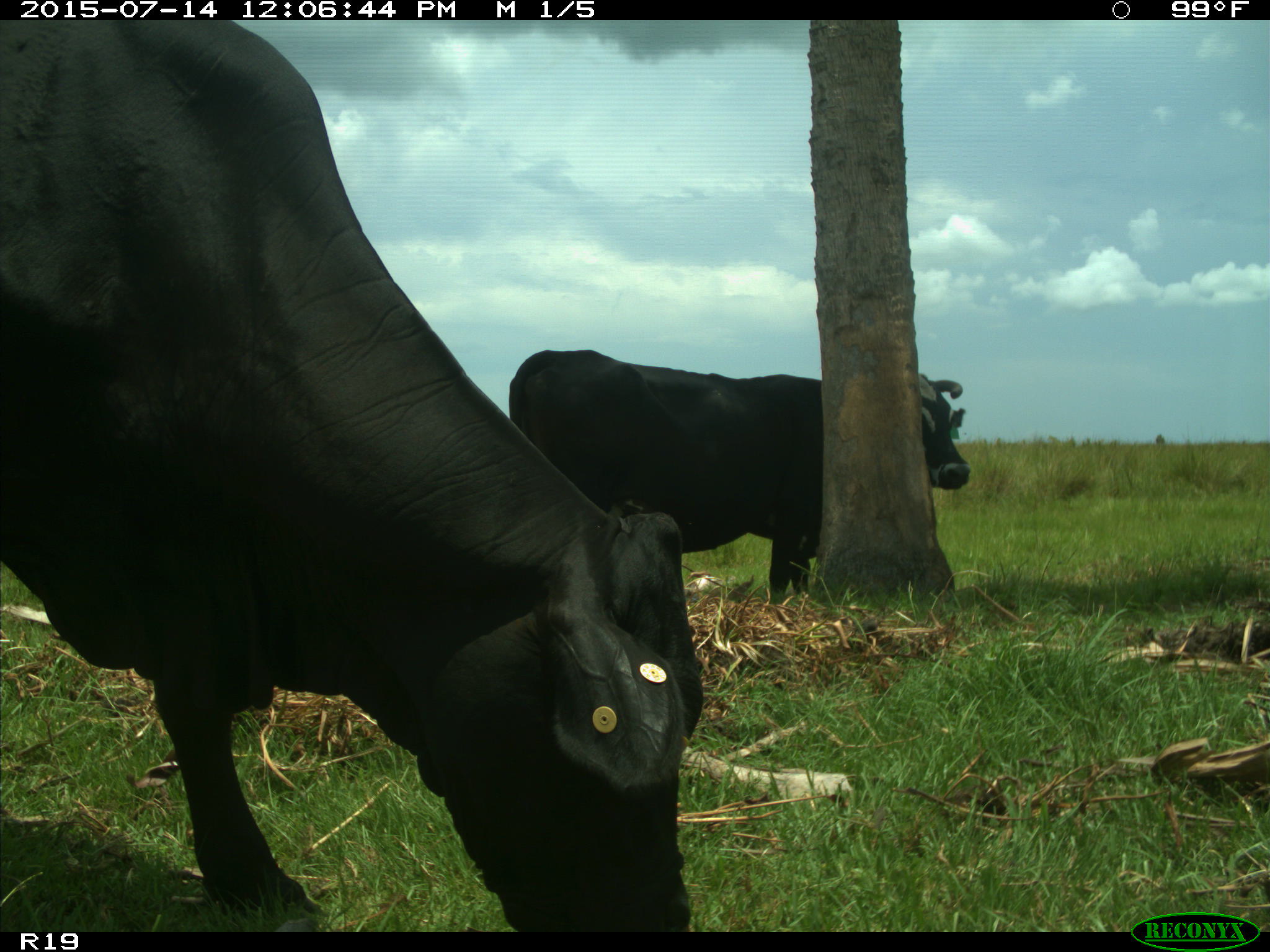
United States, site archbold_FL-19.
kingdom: Animalia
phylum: Chordata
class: Mammalia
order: Artiodactyla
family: Bovidae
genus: Bos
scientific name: Bos taurus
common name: domestic cow